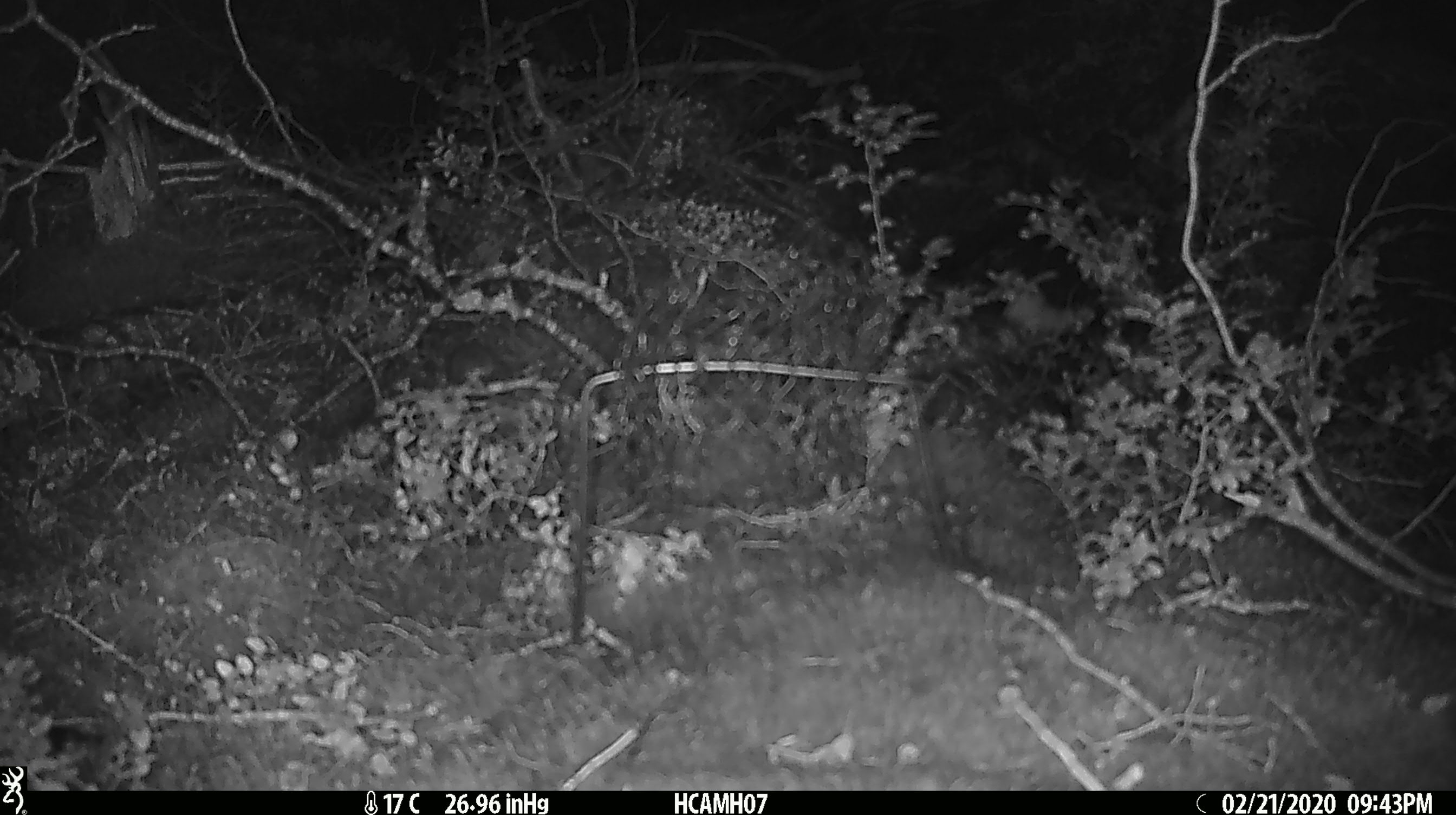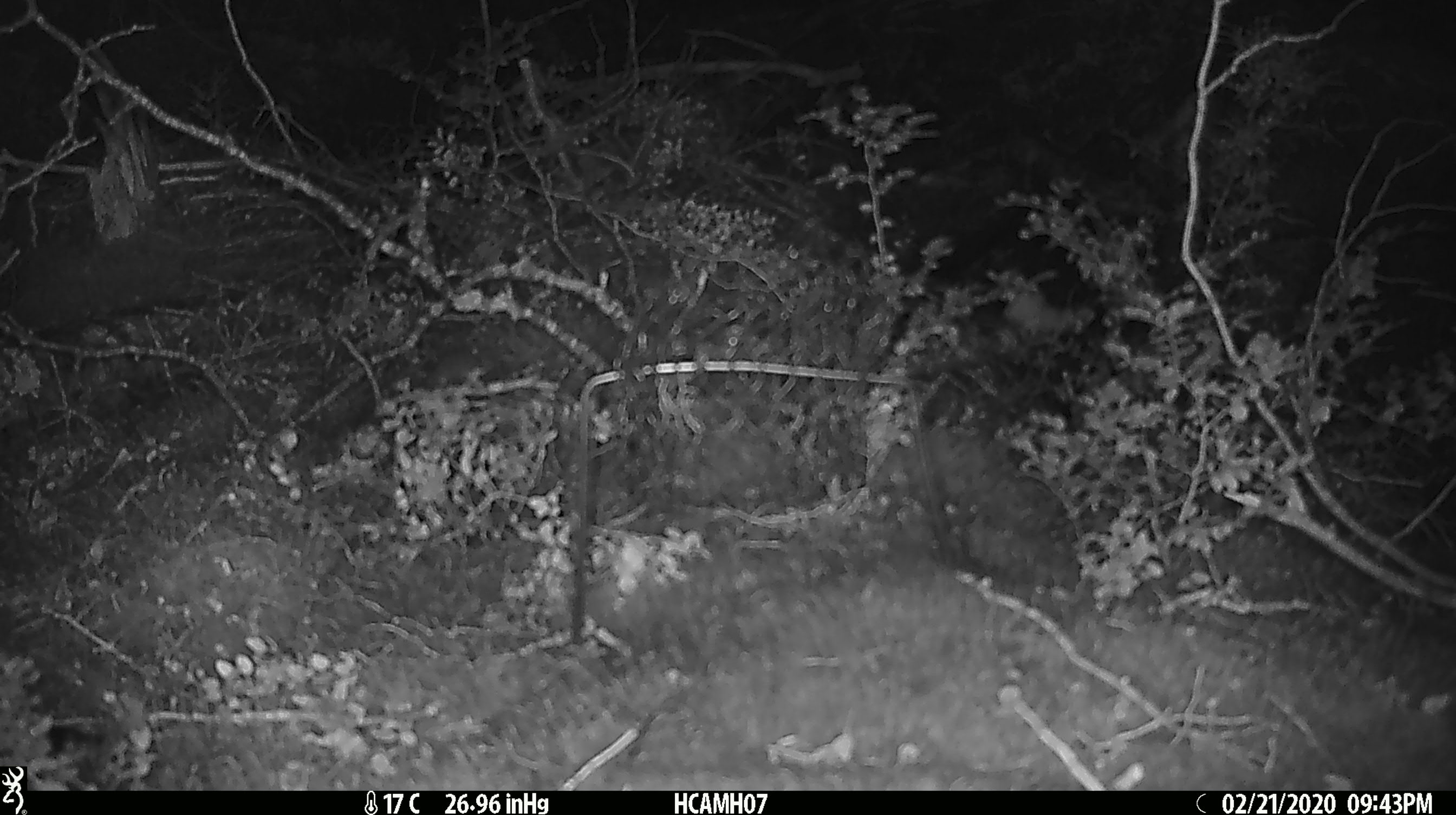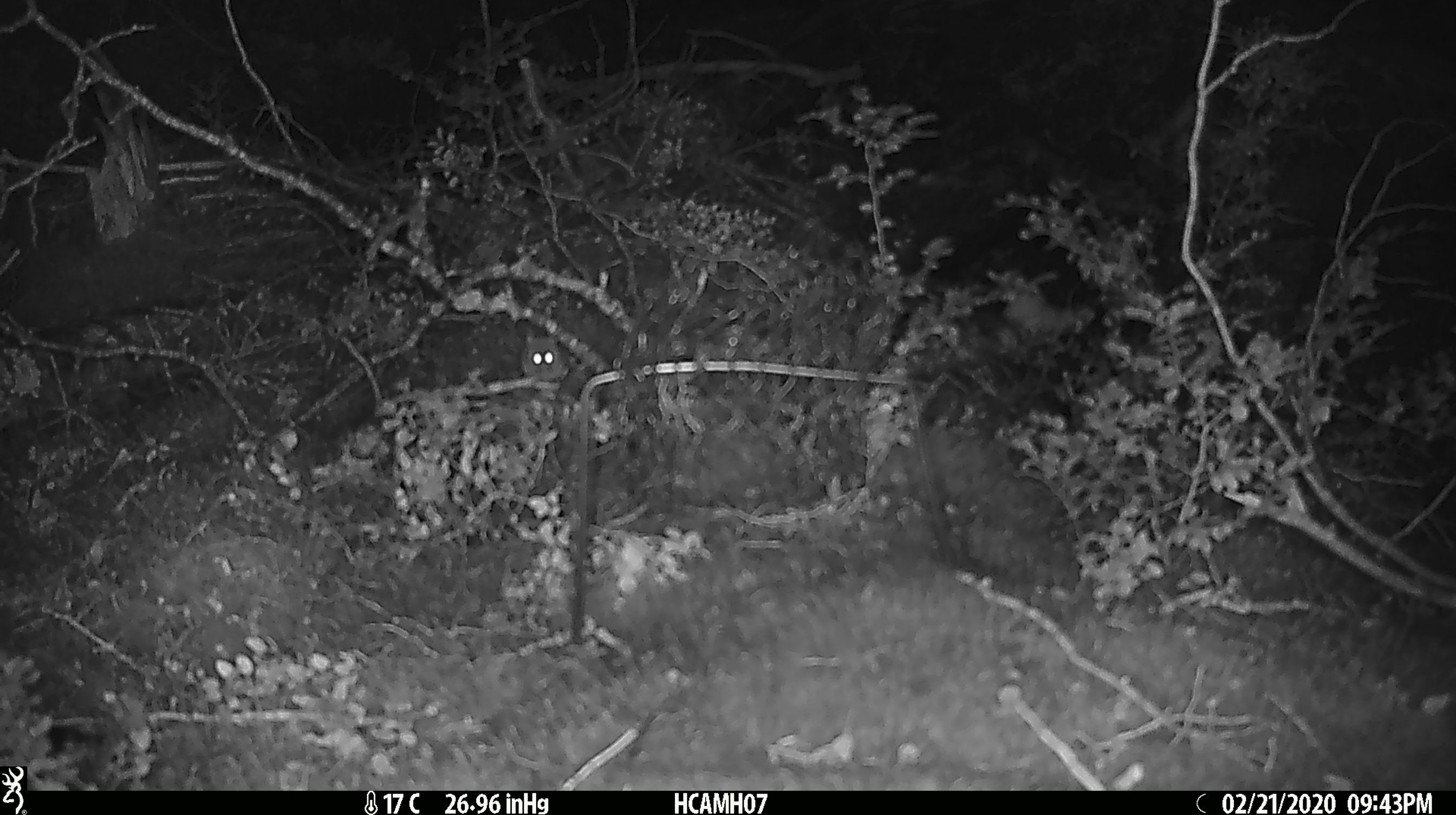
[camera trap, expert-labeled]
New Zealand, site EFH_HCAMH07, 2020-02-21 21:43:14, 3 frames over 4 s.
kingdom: Animalia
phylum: Chordata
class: Mammalia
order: Rodentia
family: Muridae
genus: Mus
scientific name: Mus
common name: mouse